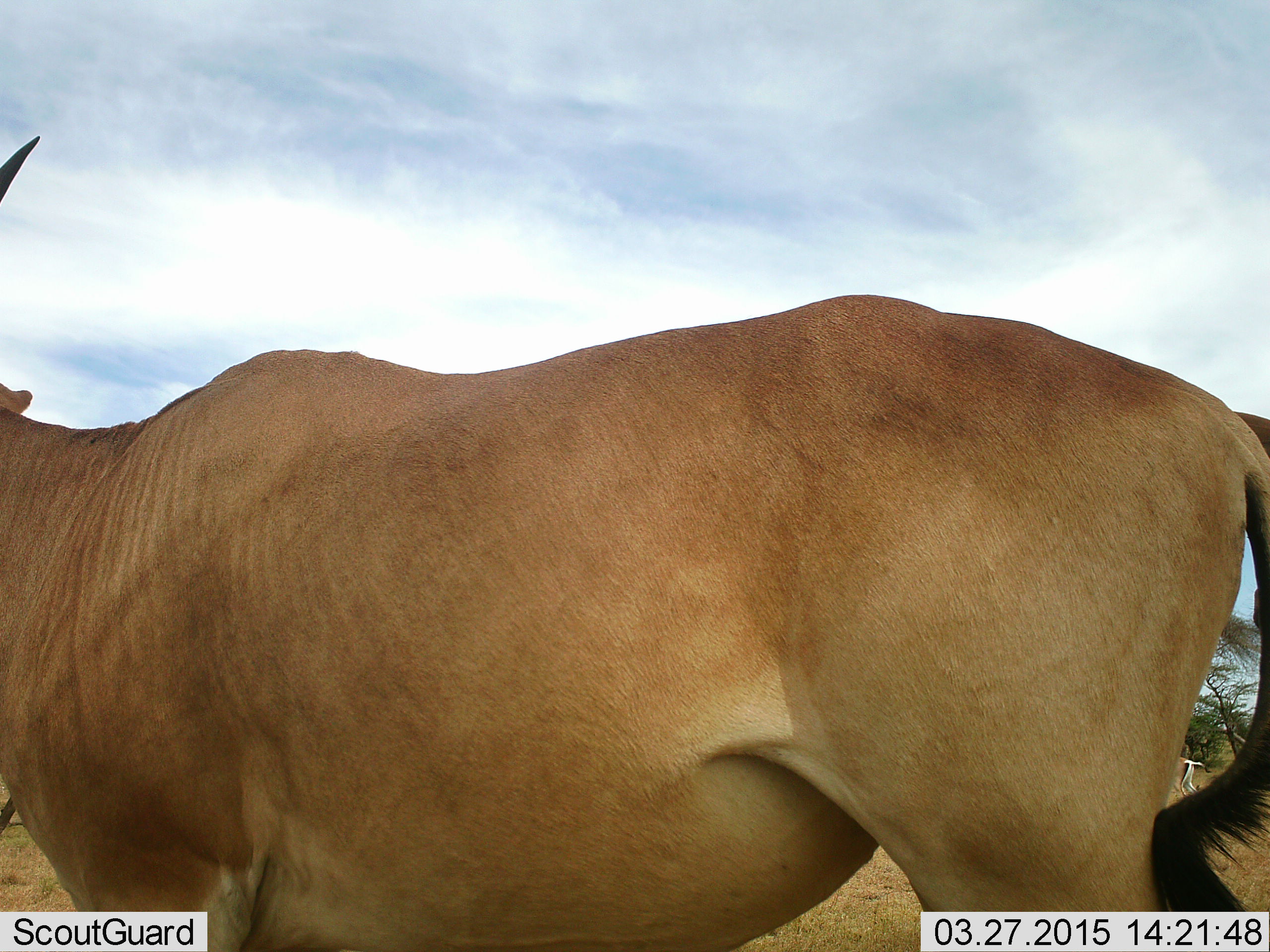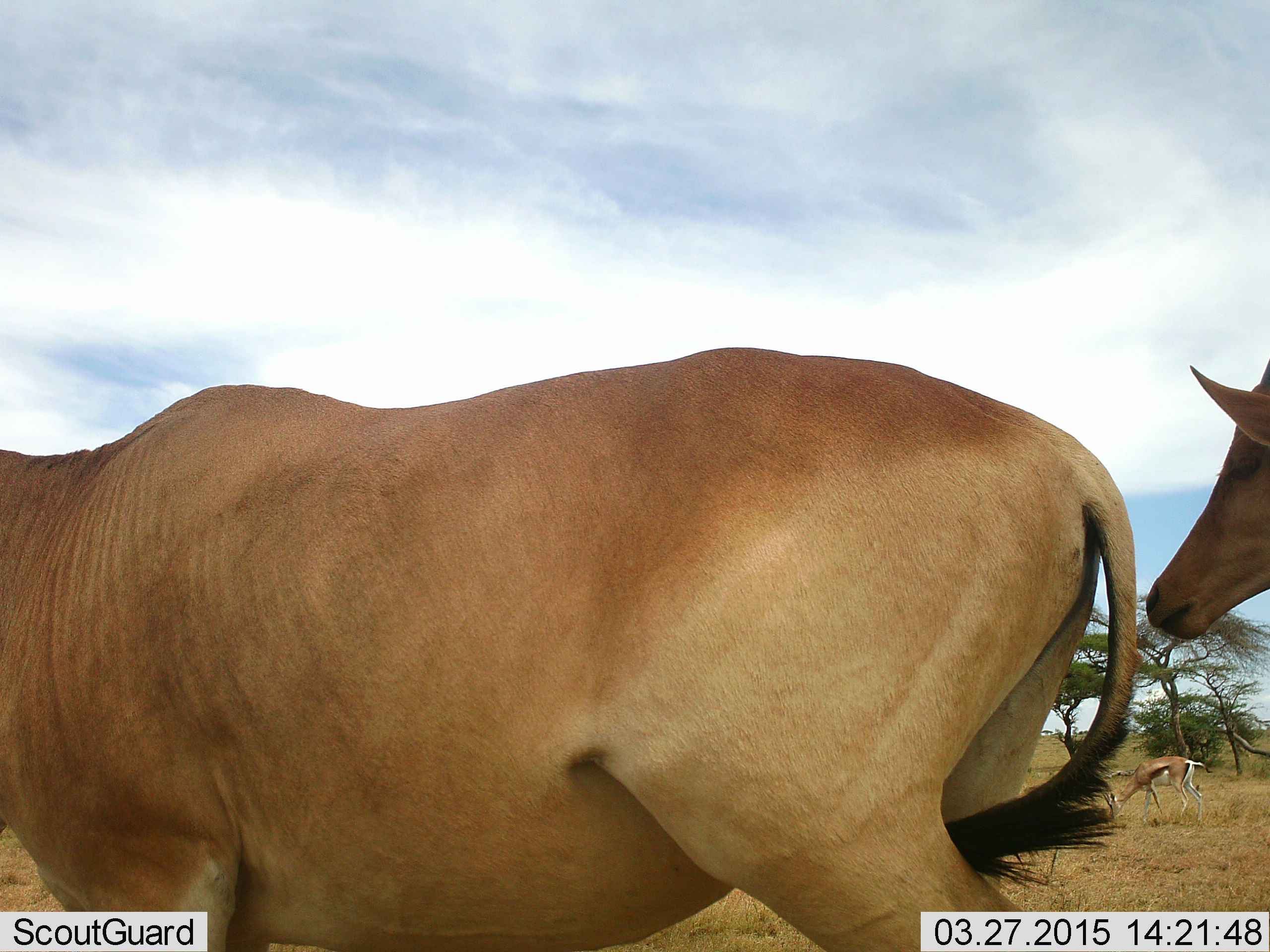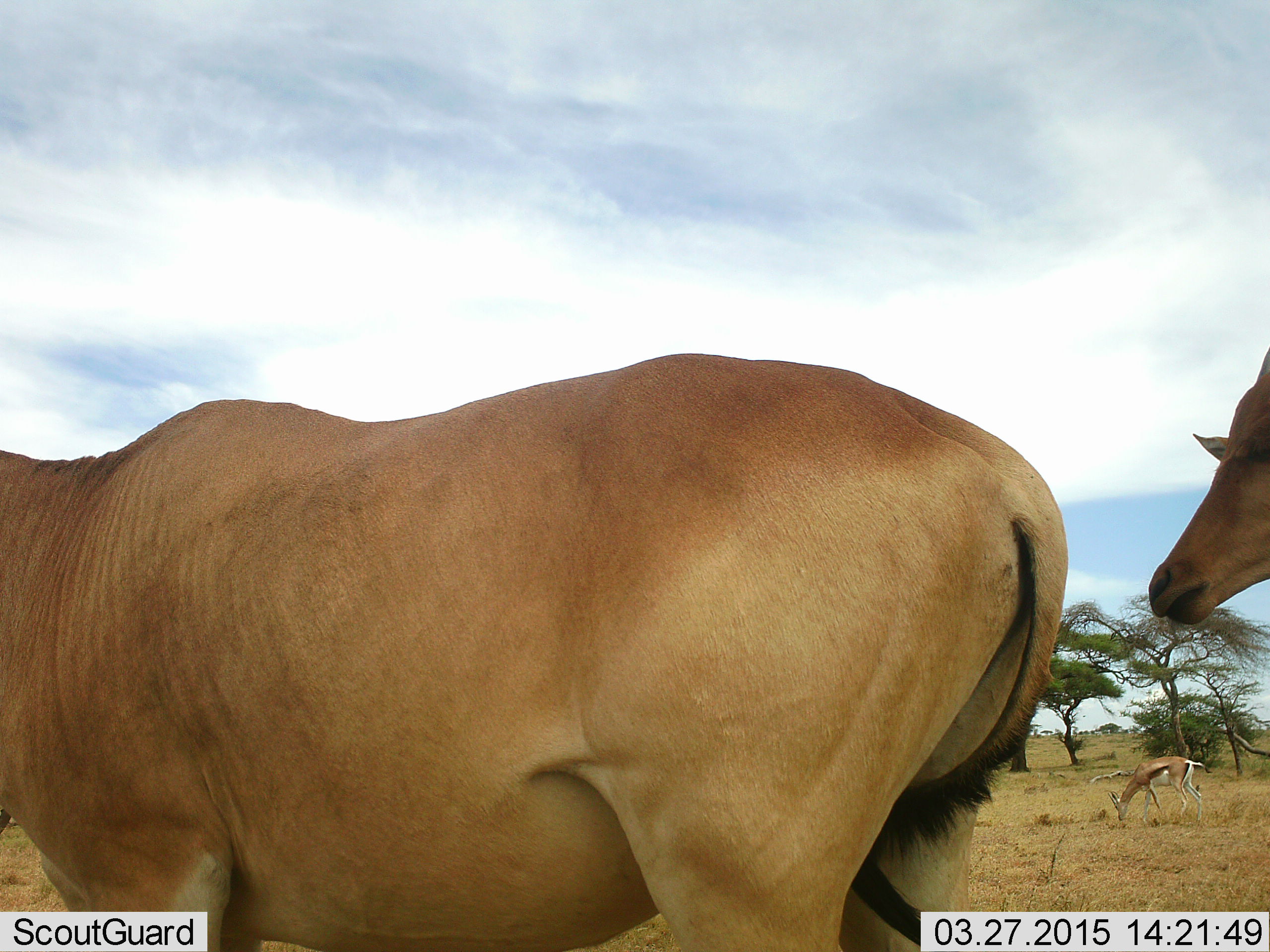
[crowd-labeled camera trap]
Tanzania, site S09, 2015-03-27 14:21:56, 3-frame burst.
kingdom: Animalia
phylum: Chordata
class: Mammalia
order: Artiodactyla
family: Bovidae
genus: Eudorcas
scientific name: Eudorcas thomsonii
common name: thomson's gazelle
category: gazellethomsons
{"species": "gazellethomsons (thomson's gazelle) (Eudorcas thomsonii)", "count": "1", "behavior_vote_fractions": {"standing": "10%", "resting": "0%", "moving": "0%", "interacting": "0%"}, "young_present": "0%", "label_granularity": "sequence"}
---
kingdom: Animalia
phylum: Chordata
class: Mammalia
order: Artiodactyla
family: Bovidae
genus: Alcelaphus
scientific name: Alcelaphus buselaphus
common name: hartebeest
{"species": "hartebeest (Alcelaphus buselaphus)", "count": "2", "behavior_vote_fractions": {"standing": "62%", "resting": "6%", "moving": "44%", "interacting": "0%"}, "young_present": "0%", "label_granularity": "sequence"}